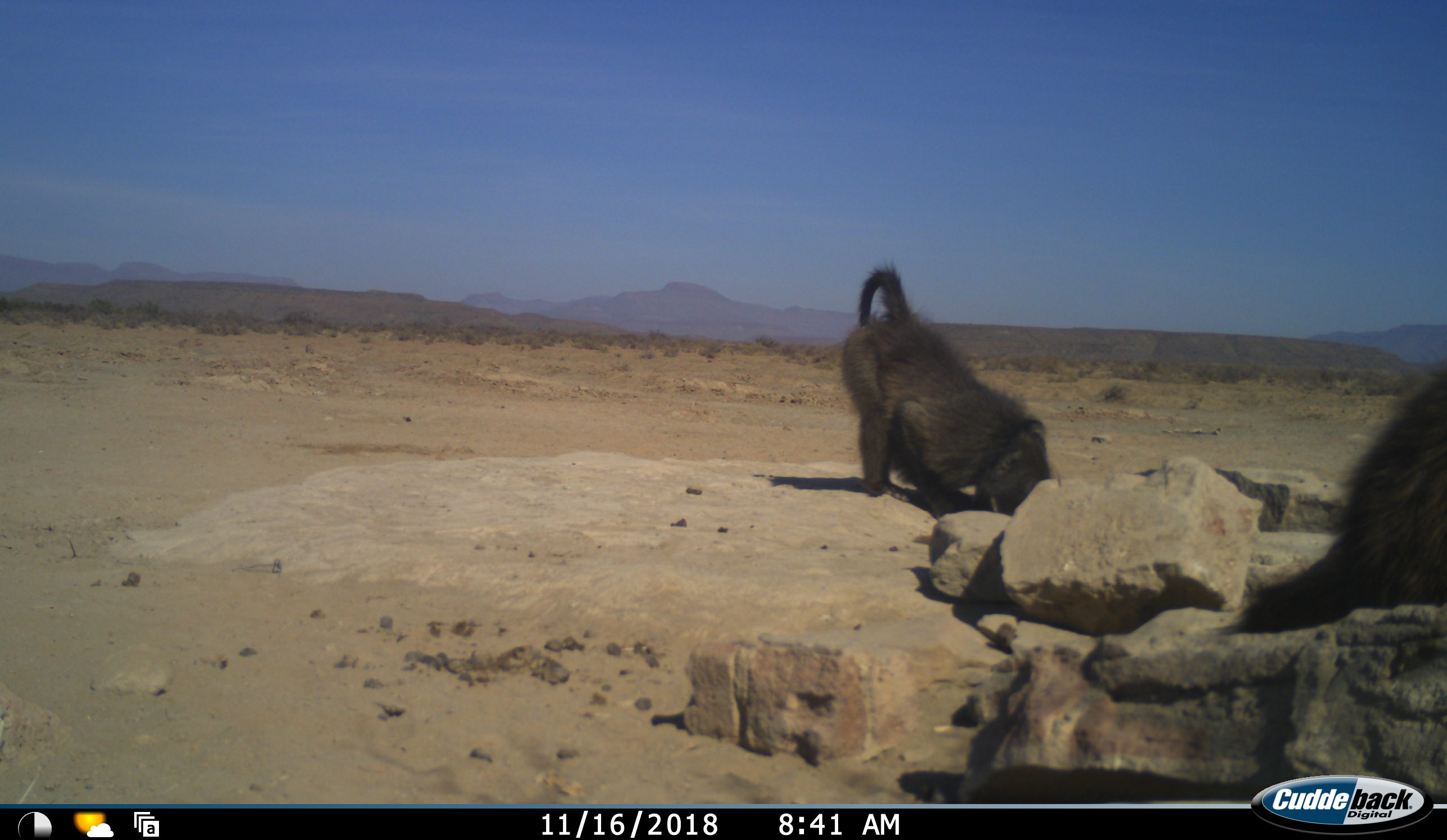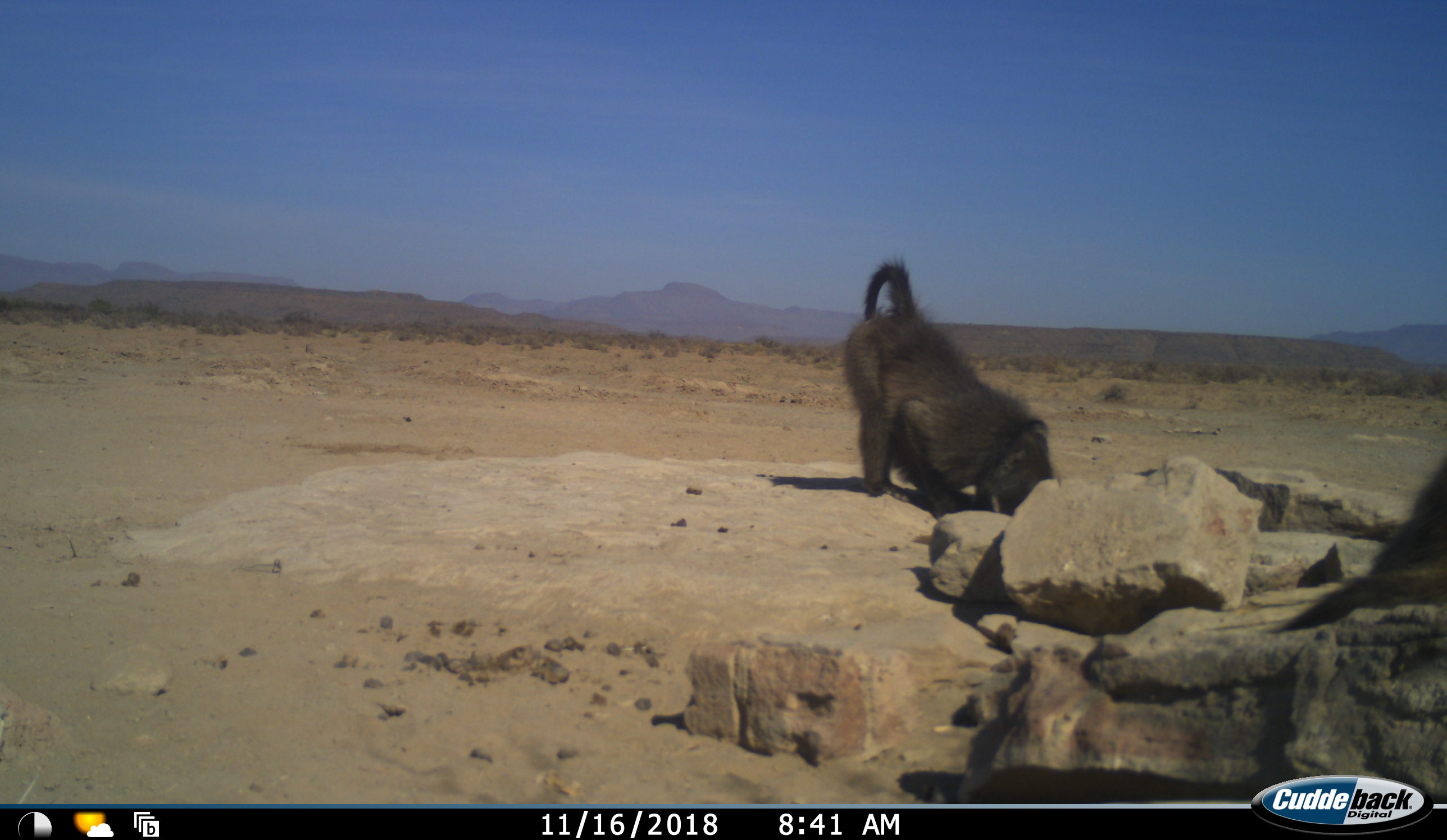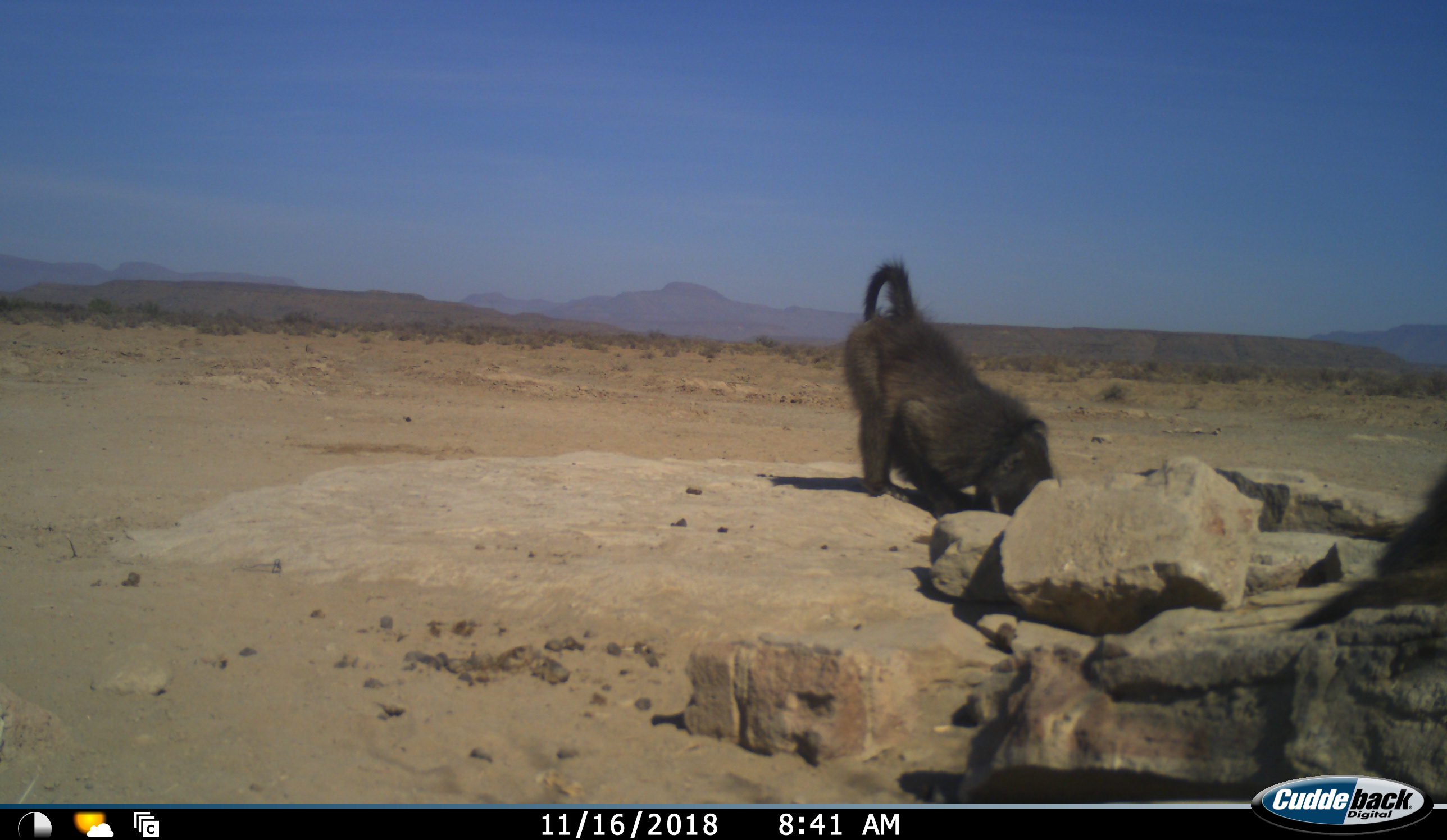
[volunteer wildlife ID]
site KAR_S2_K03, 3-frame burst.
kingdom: Animalia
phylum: Chordata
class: Mammalia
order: Primates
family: Cercopithecidae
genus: Papio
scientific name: Papio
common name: baboon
Baboon (Papio), count 2. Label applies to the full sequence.